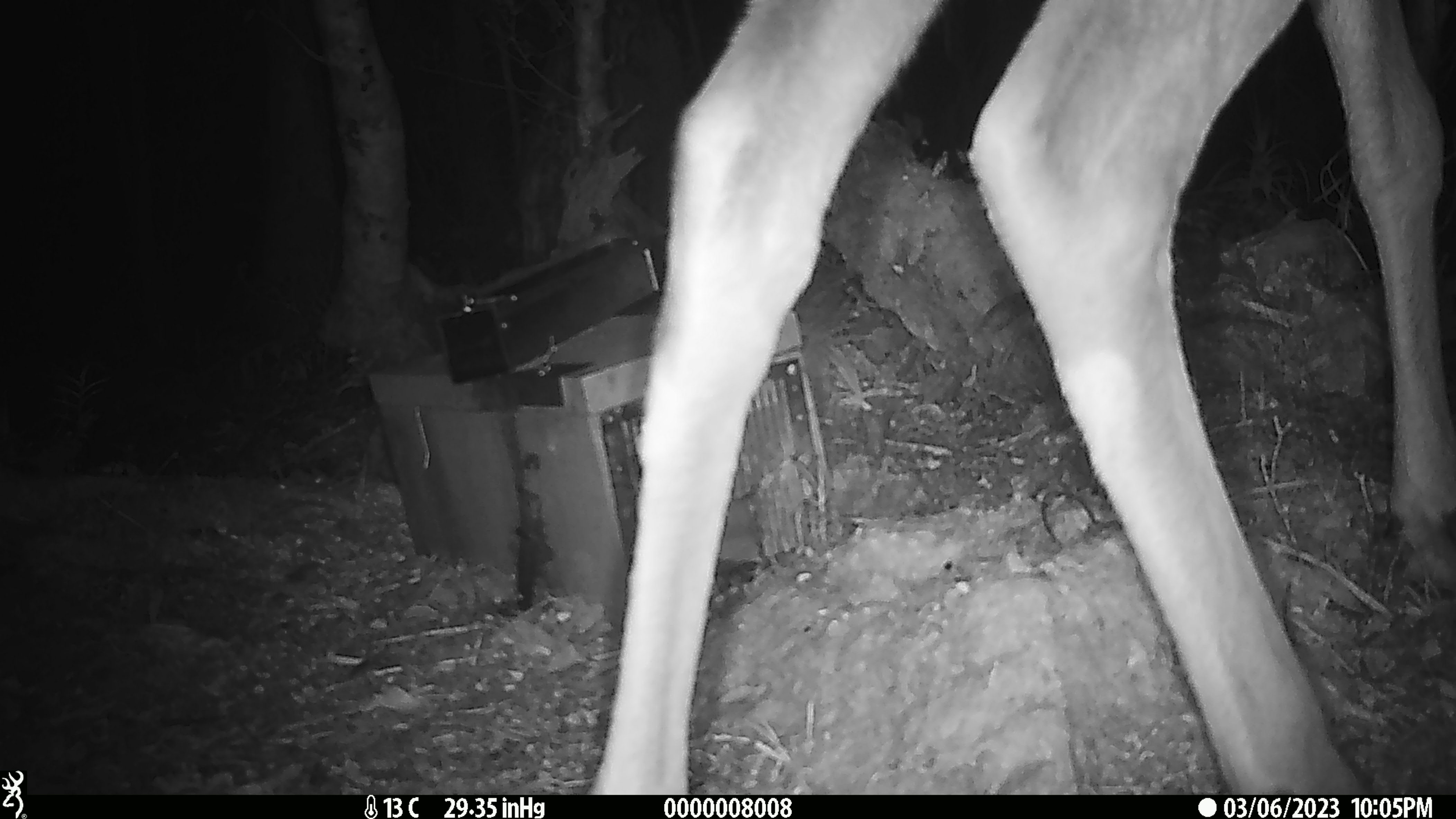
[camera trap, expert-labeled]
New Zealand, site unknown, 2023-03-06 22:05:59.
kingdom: Animalia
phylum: Chordata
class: Mammalia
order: Artiodactyla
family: Cervidae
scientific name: Cervidae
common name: deer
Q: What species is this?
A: Deer (Cervidae).